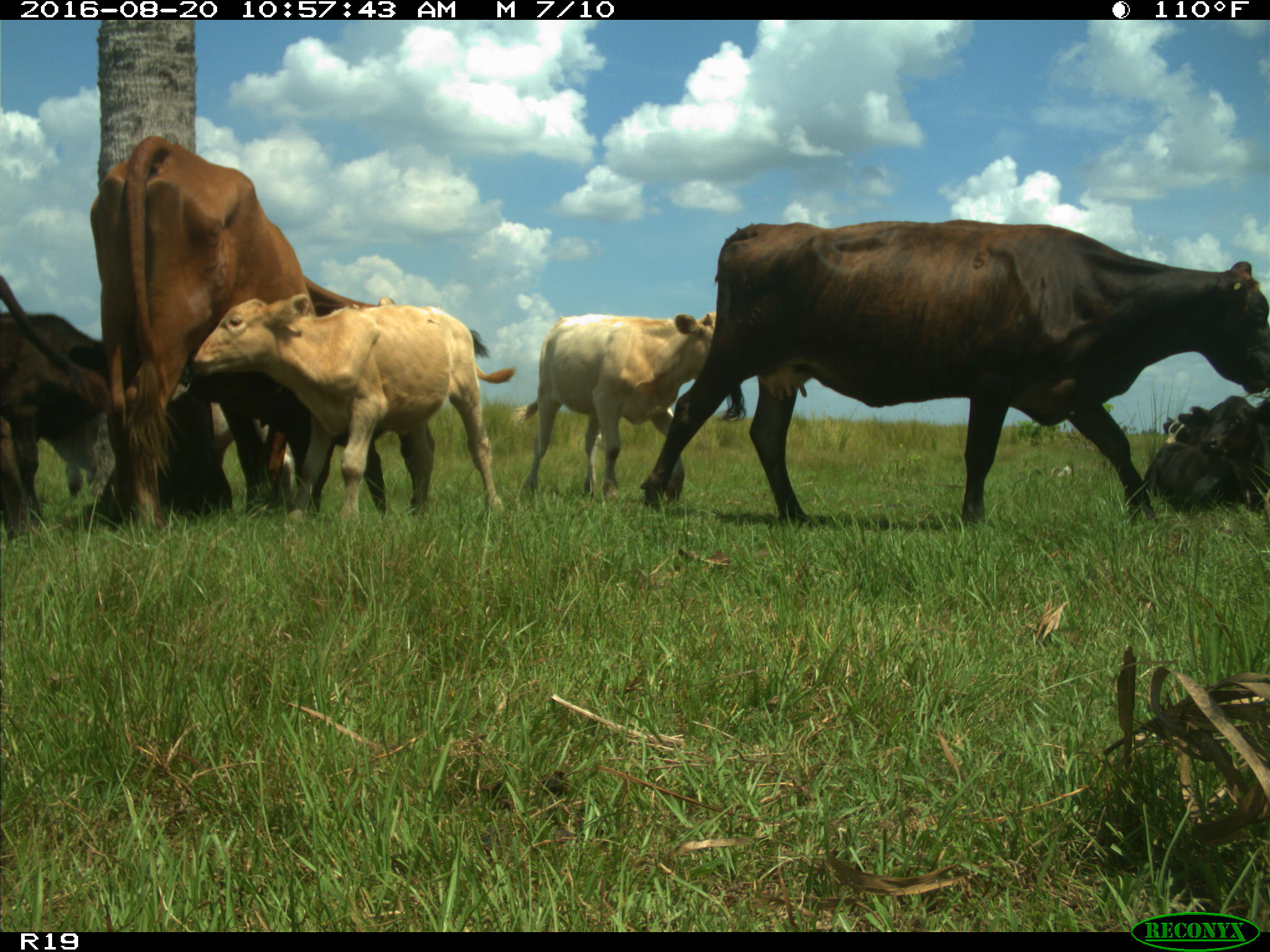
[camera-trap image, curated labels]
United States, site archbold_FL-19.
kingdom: Animalia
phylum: Chordata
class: Mammalia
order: Artiodactyla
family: Bovidae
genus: Bos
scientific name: Bos taurus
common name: domestic cow